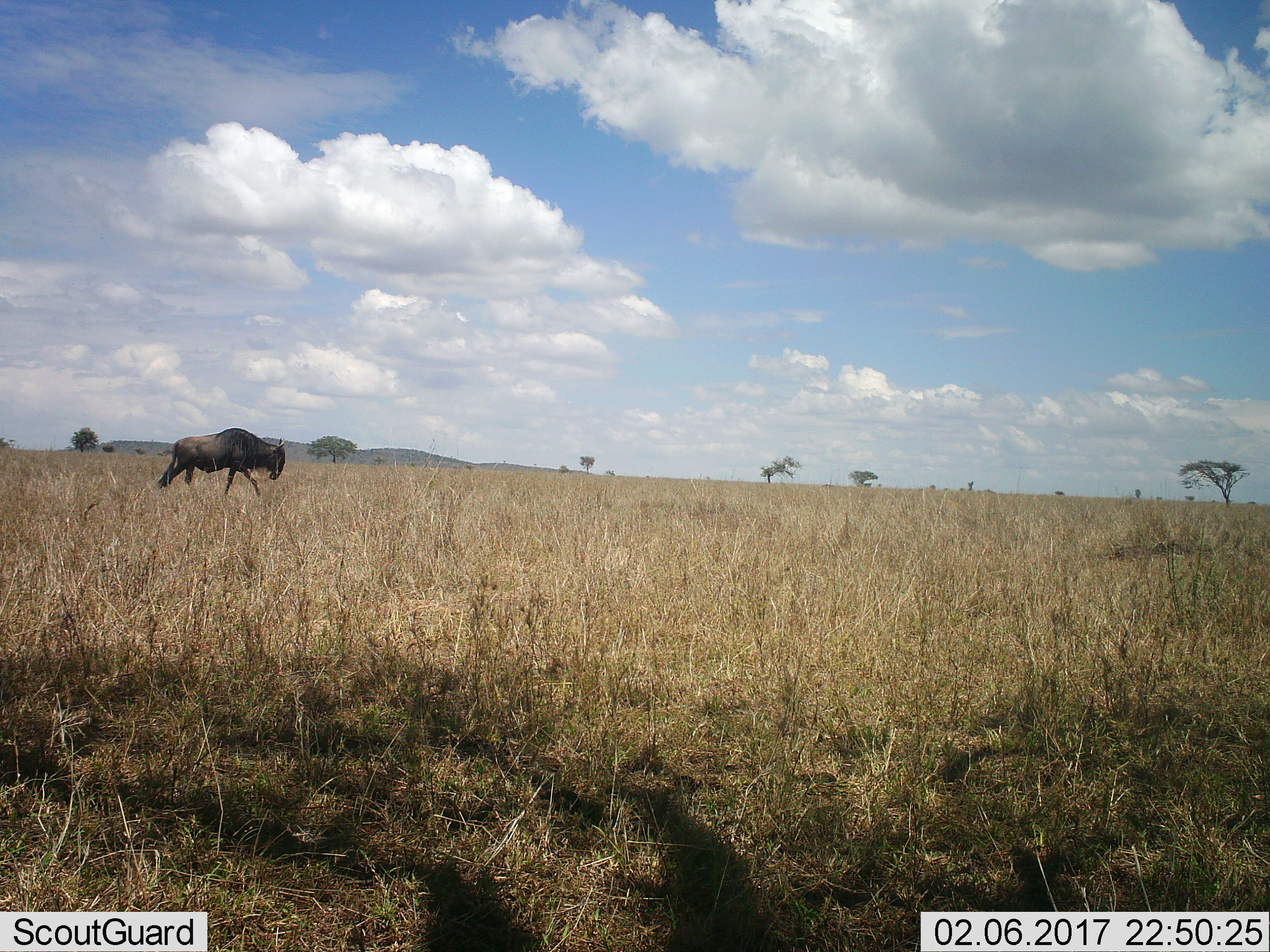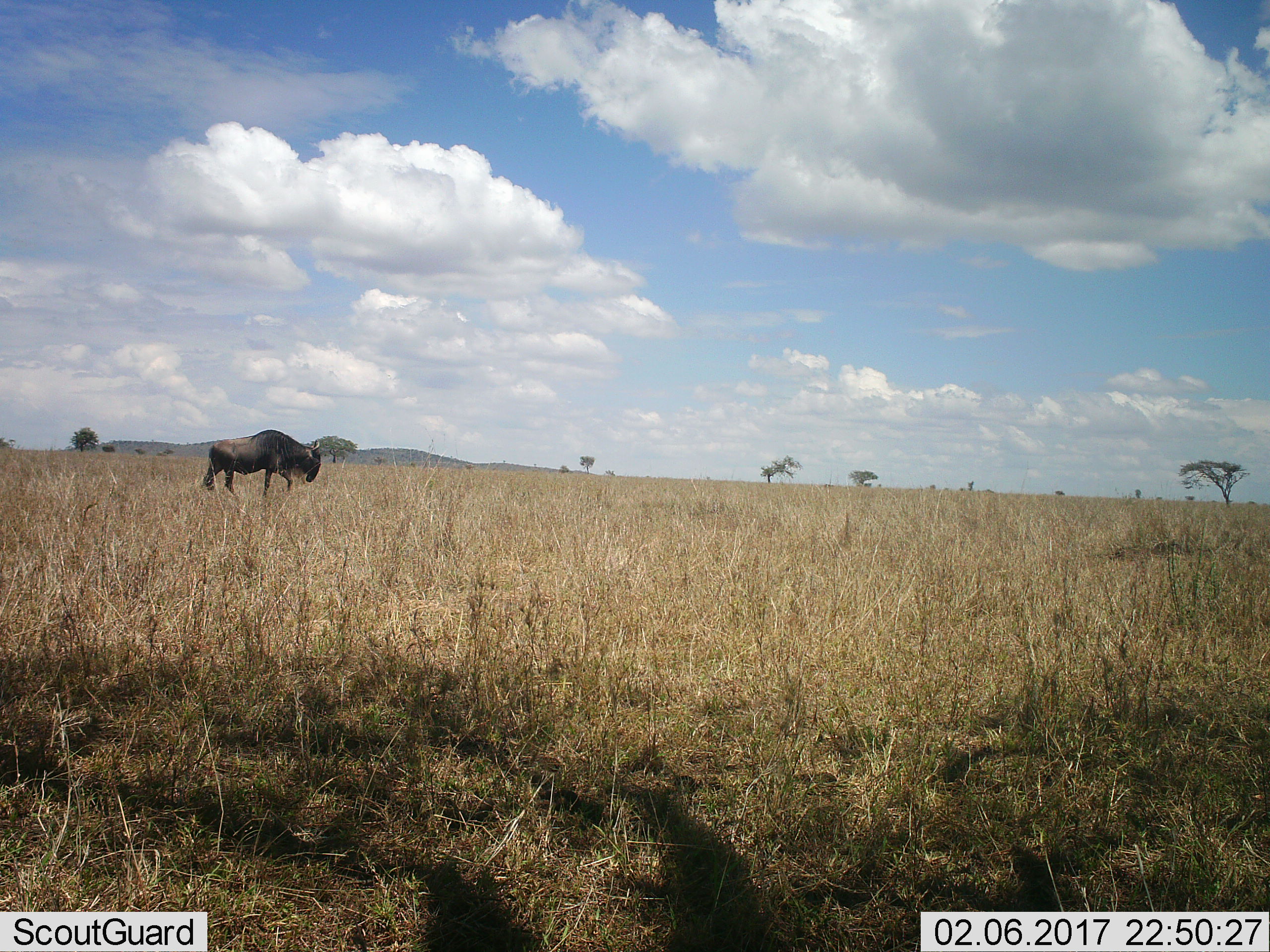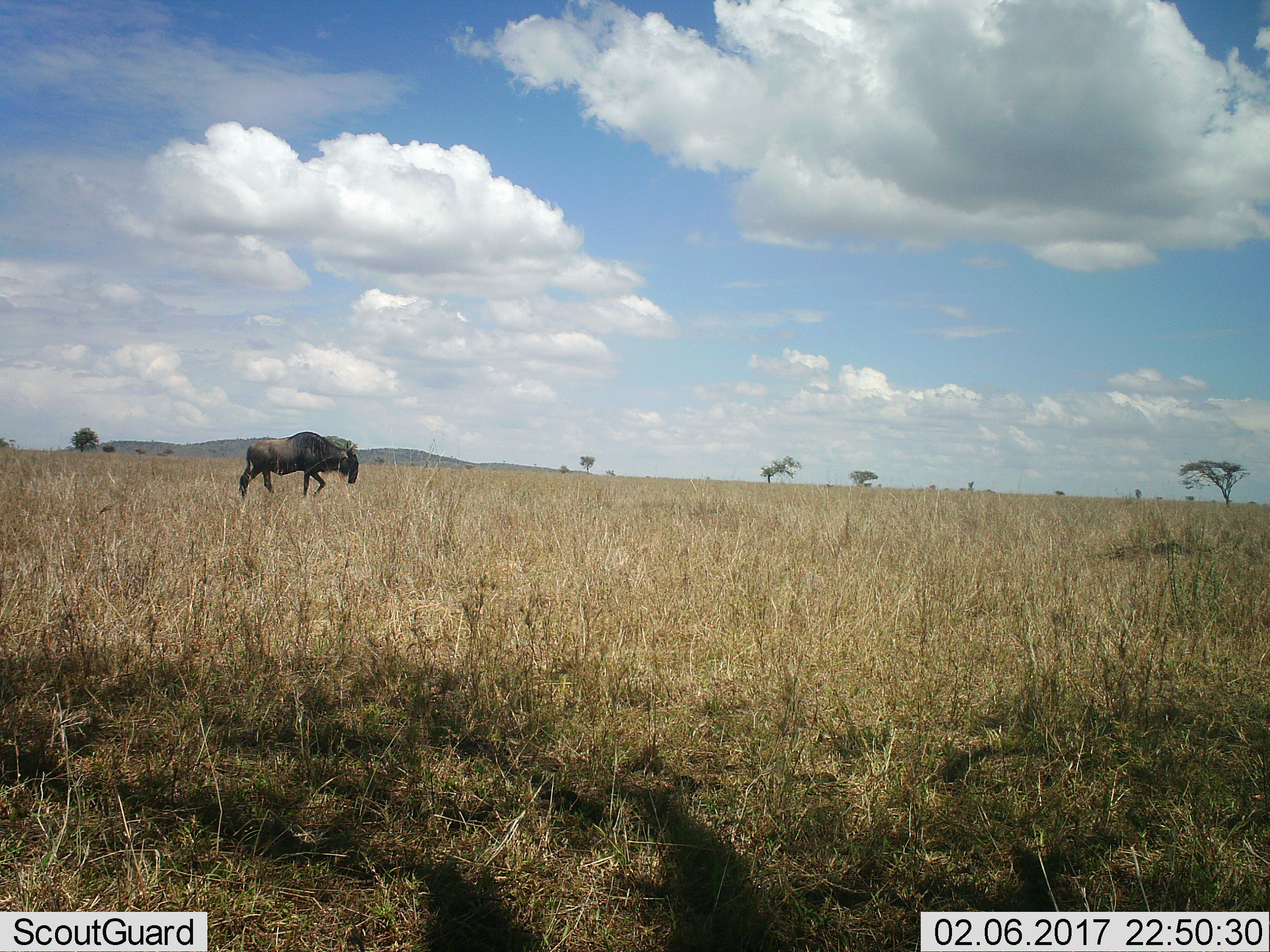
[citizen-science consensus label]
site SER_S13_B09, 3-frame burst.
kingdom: Animalia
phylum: Chordata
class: Mammalia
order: Artiodactyla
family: Bovidae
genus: Connochaetes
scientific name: Connochaetes taurinus taurinus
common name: blue wildebeest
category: wildebeestblue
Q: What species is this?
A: Wildebeestblue (blue wildebeest) (Connochaetes taurinus taurinus).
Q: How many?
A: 1.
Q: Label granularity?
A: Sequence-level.